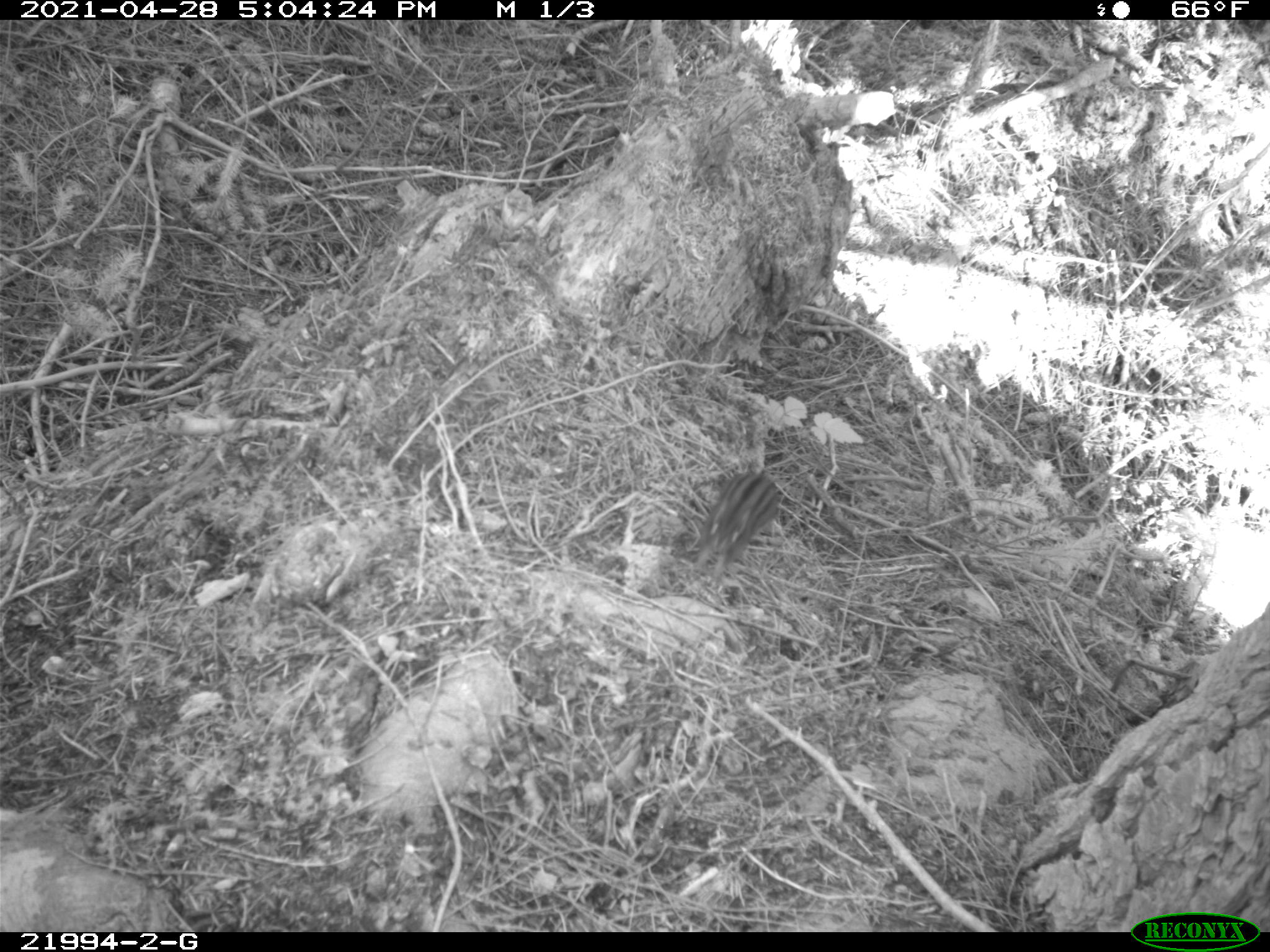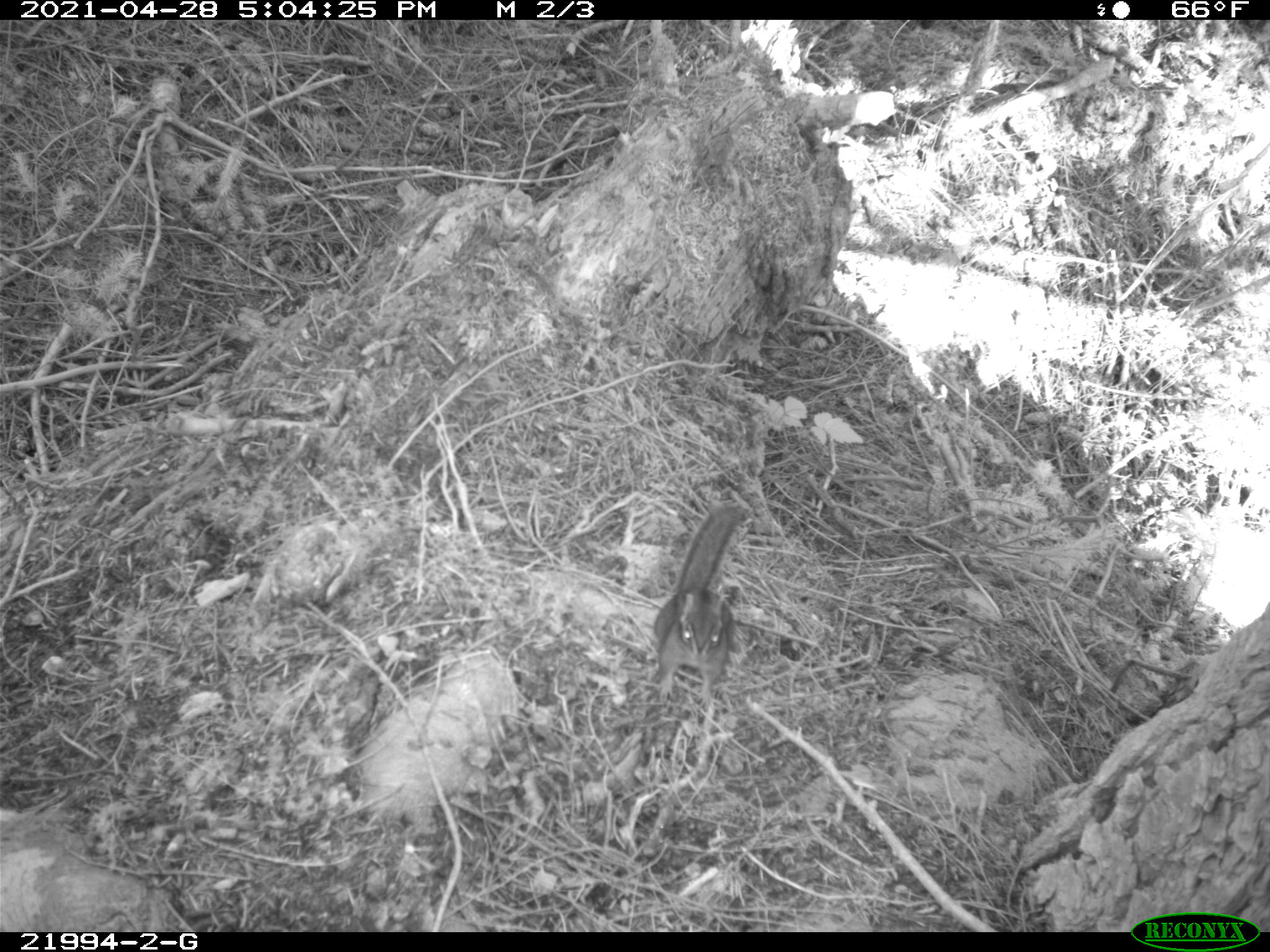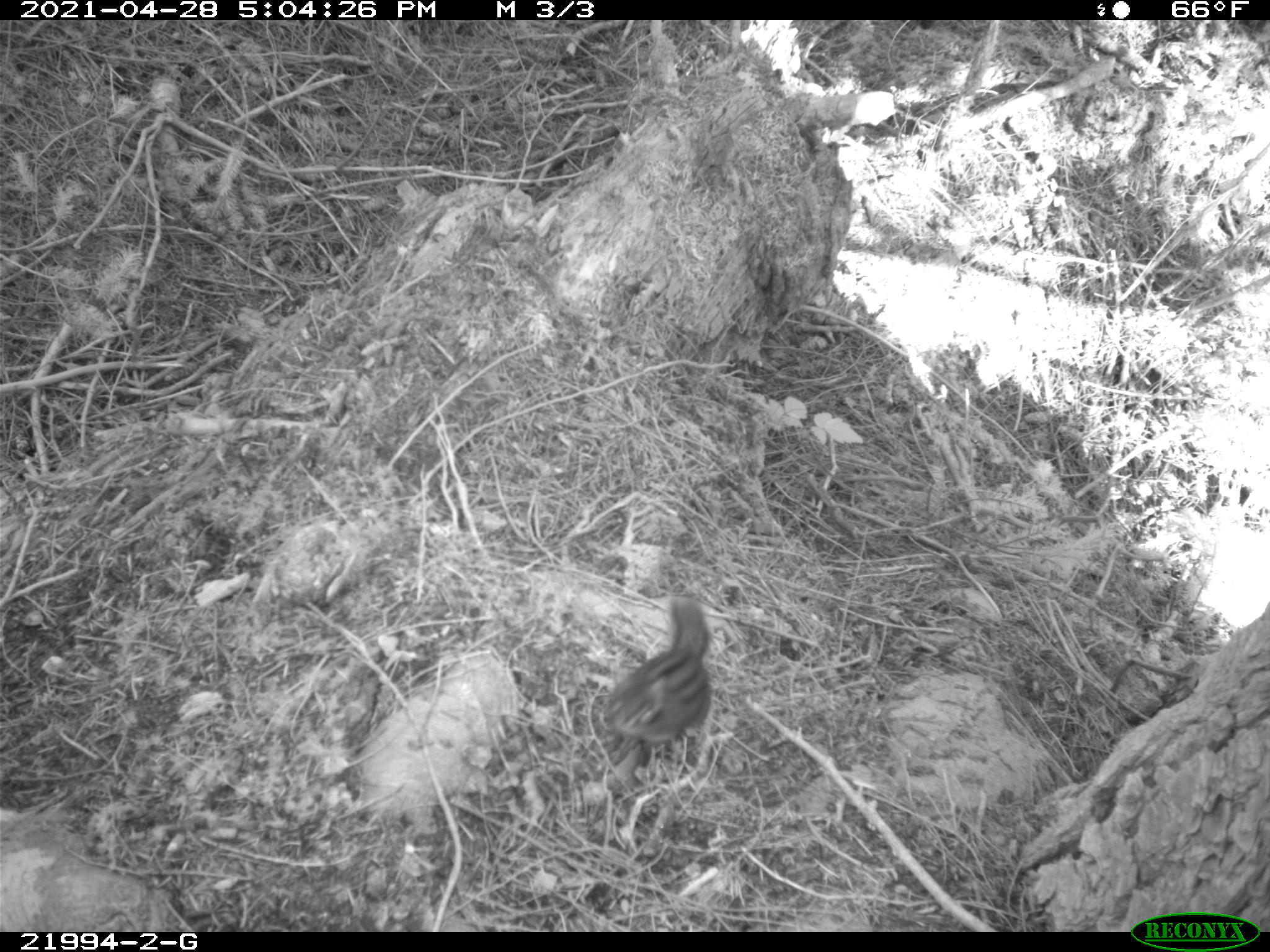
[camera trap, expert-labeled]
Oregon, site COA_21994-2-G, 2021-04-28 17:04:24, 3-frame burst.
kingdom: Animalia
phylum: Chordata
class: Mammalia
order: Rodentia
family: Sciuridae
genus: Neotamias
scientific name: Neotamias townsendii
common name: townsend's chipmunk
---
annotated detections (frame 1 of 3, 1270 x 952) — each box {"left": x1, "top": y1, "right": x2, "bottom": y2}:
townsend's chipmunk: {"left": 695, "top": 461, "right": 793, "bottom": 575}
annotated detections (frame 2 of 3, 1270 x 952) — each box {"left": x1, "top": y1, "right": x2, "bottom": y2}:
townsend's chipmunk: {"left": 648, "top": 499, "right": 761, "bottom": 701}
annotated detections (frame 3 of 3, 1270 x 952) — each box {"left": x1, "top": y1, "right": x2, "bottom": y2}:
townsend's chipmunk: {"left": 602, "top": 596, "right": 720, "bottom": 750}